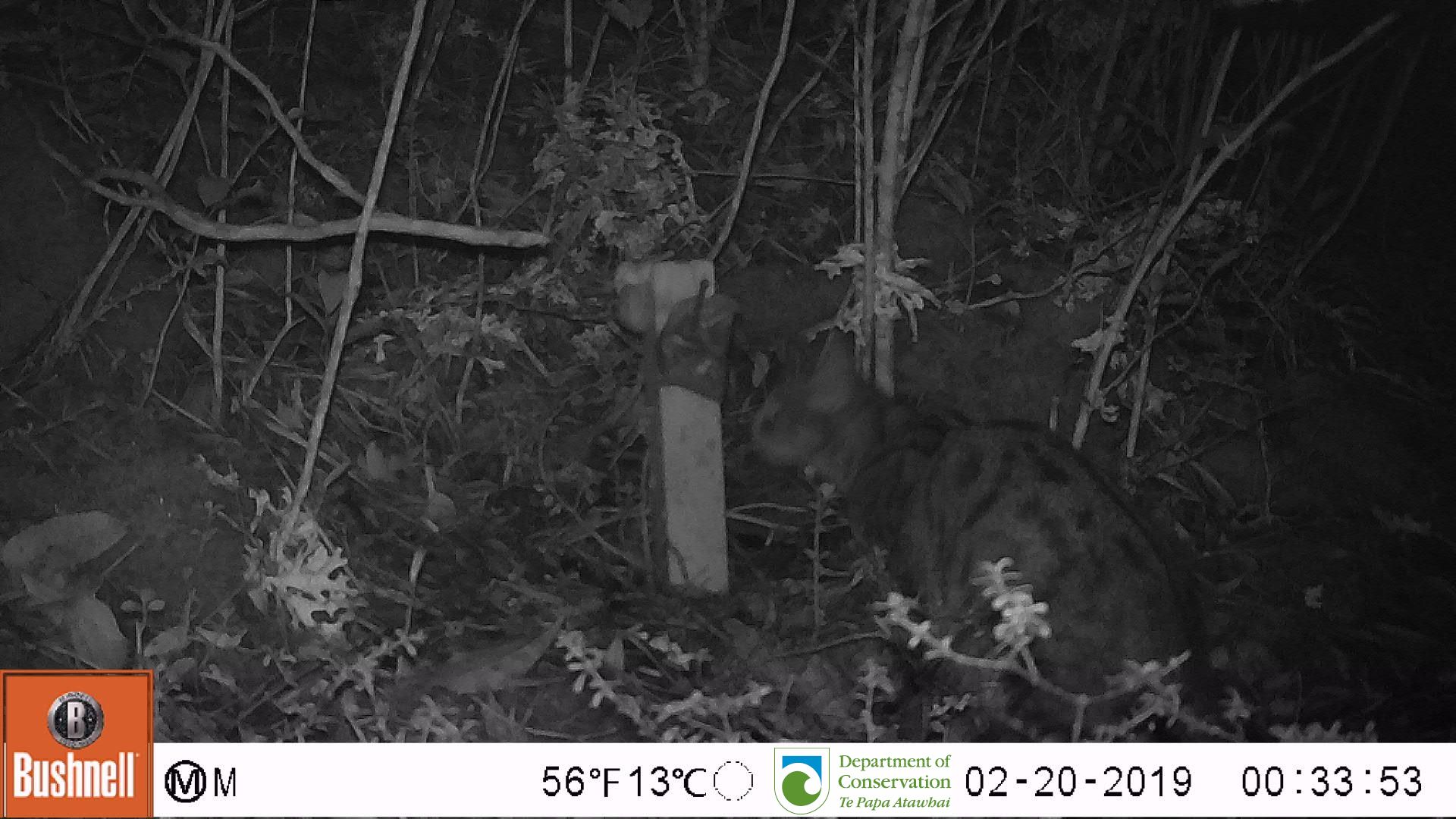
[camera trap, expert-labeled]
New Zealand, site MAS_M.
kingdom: Animalia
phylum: Chordata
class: Mammalia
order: Carnivora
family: Felidae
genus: Felis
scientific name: Felis catus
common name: domestic cat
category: cat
Cat (domestic cat) (Felis catus).